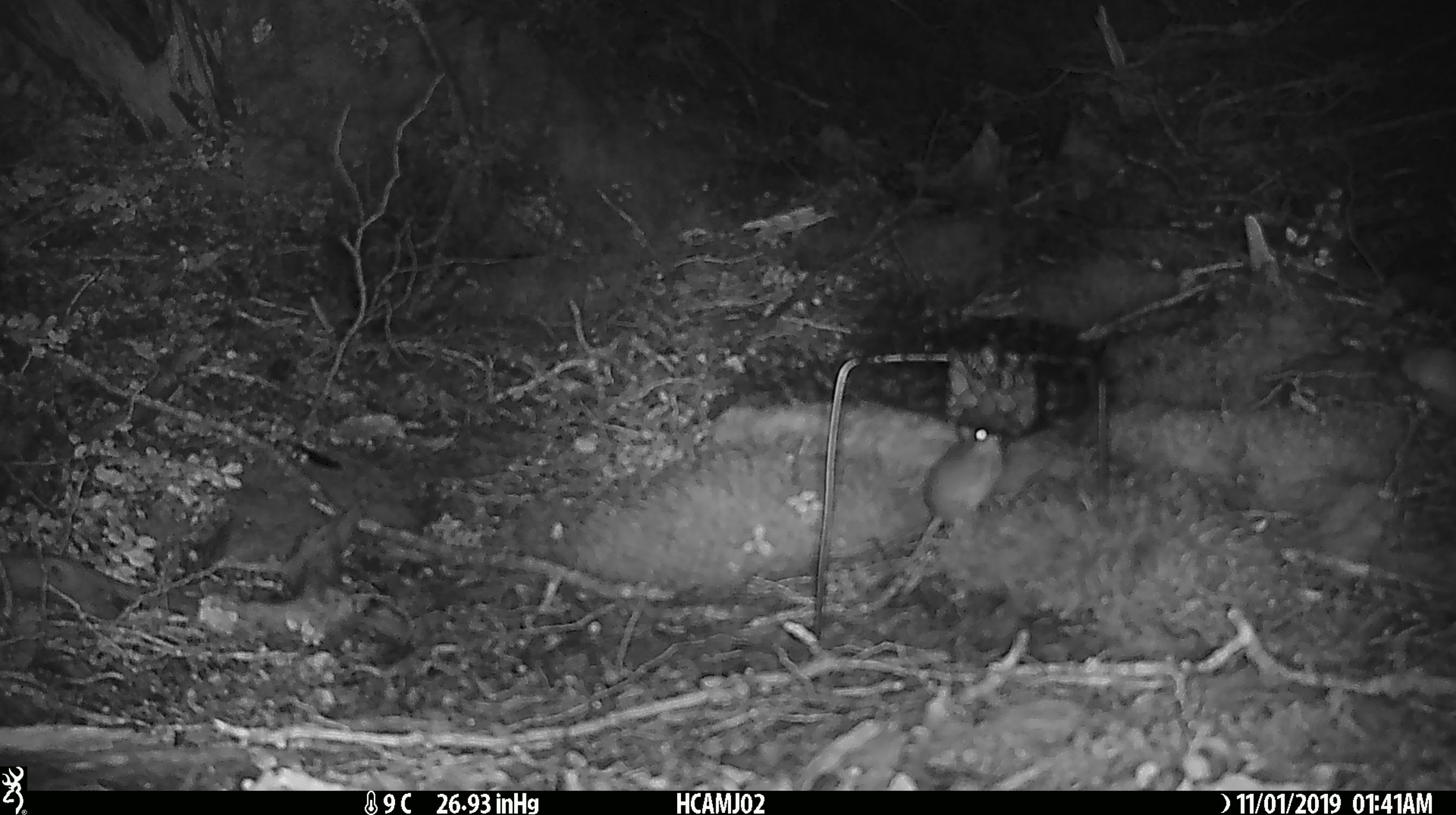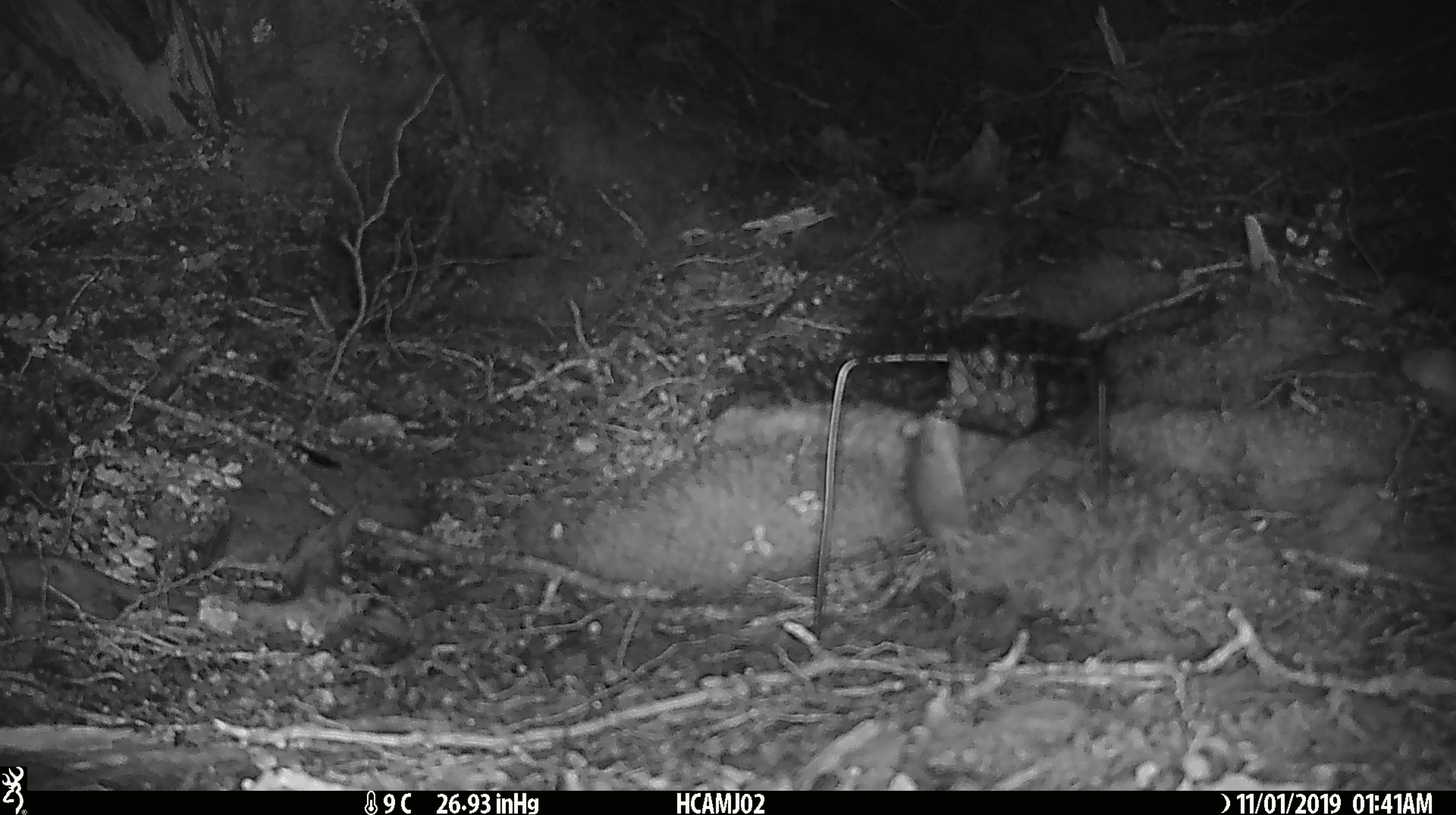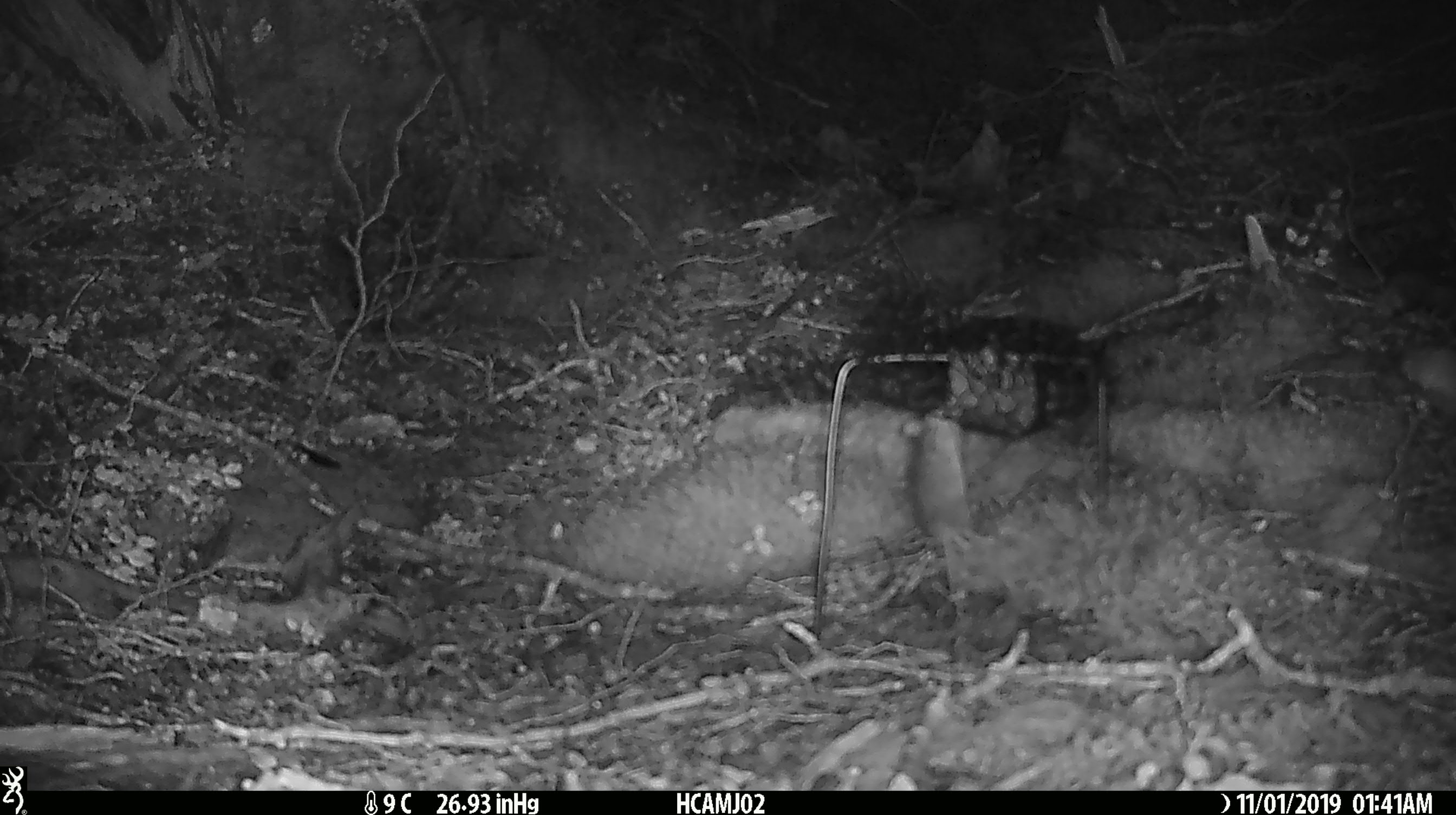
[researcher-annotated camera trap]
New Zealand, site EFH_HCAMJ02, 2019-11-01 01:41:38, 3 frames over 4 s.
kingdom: Animalia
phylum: Chordata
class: Mammalia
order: Rodentia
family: Muridae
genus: Mus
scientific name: Mus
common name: mouse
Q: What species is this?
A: Mouse (Mus).